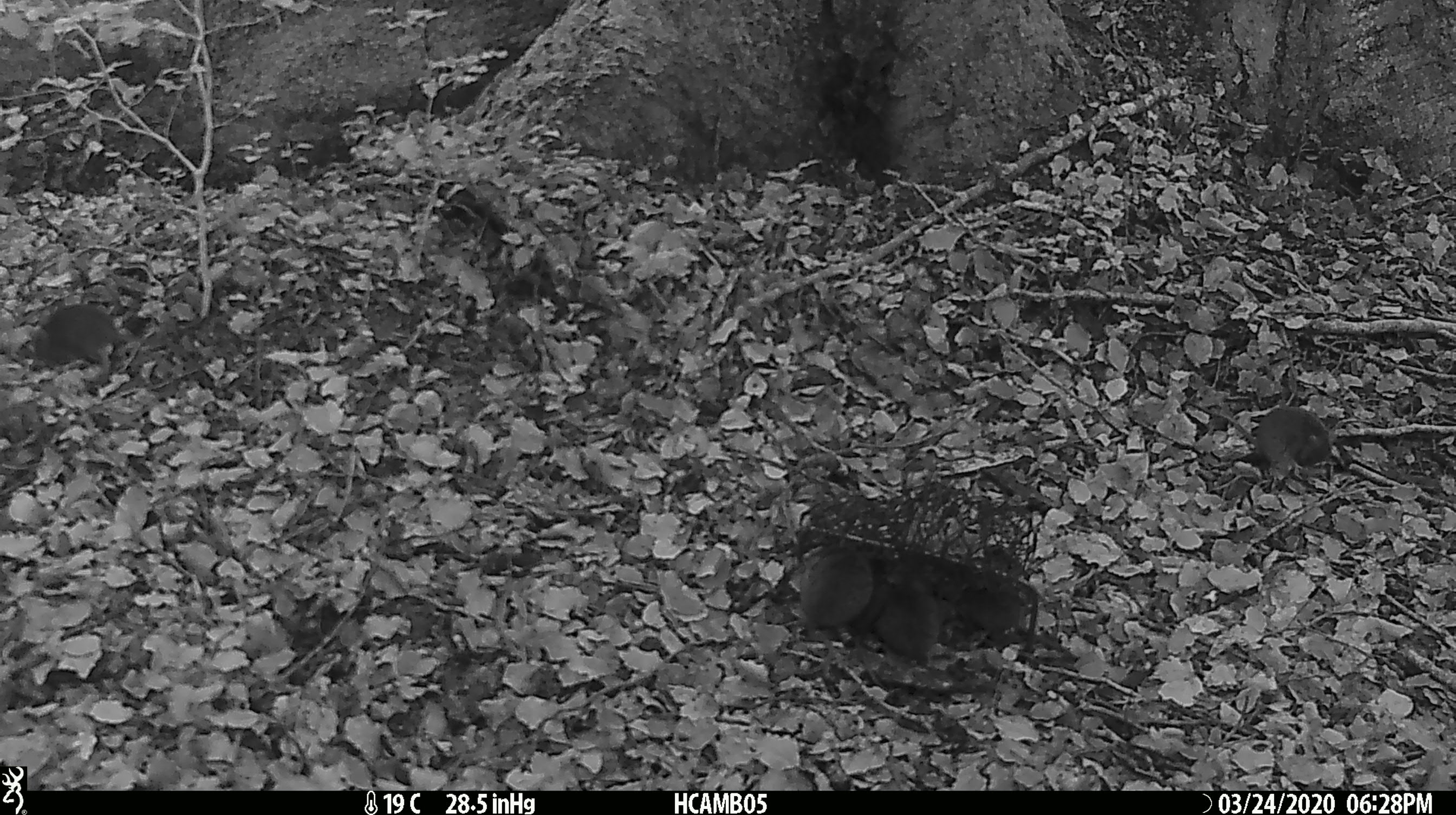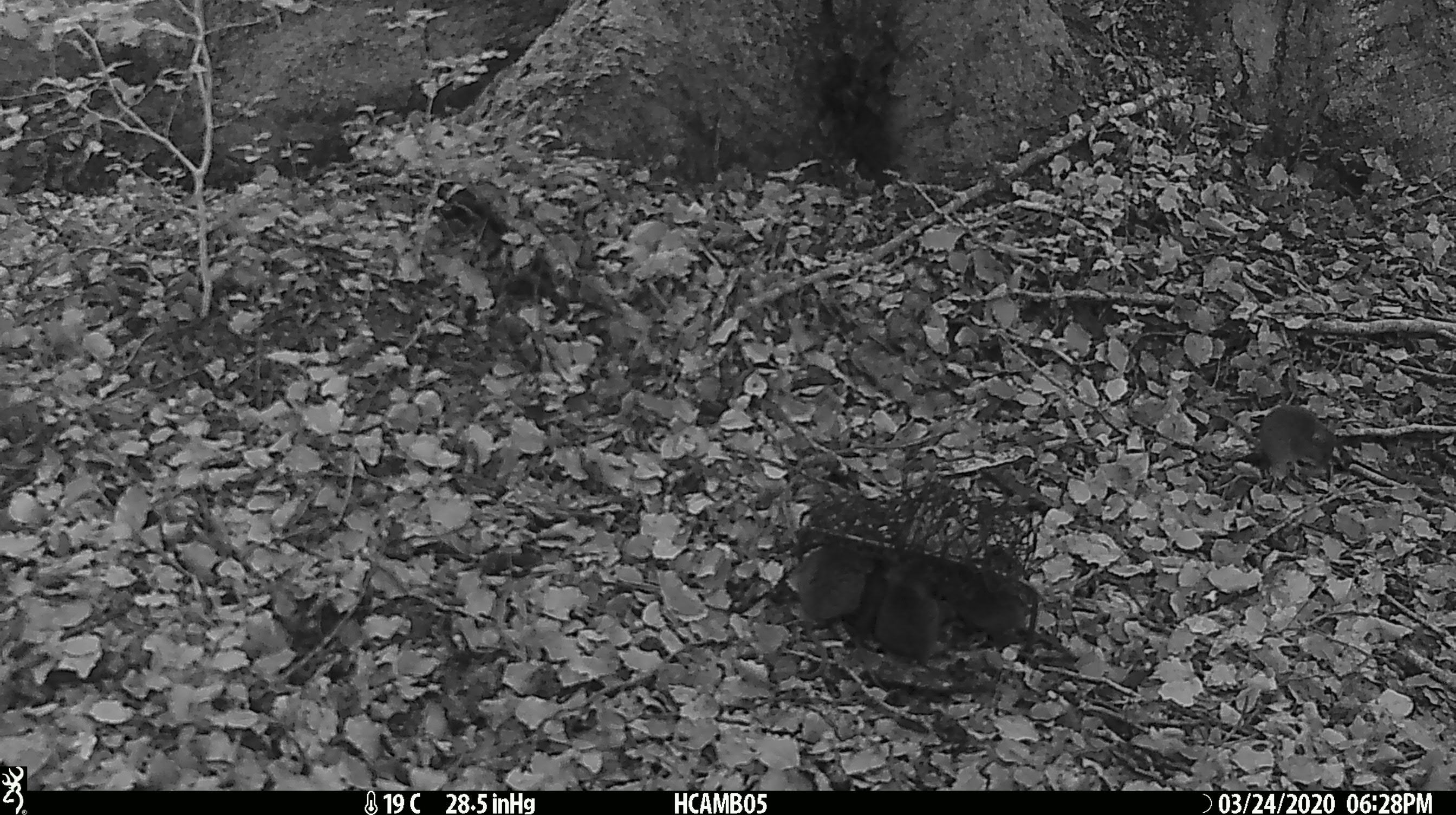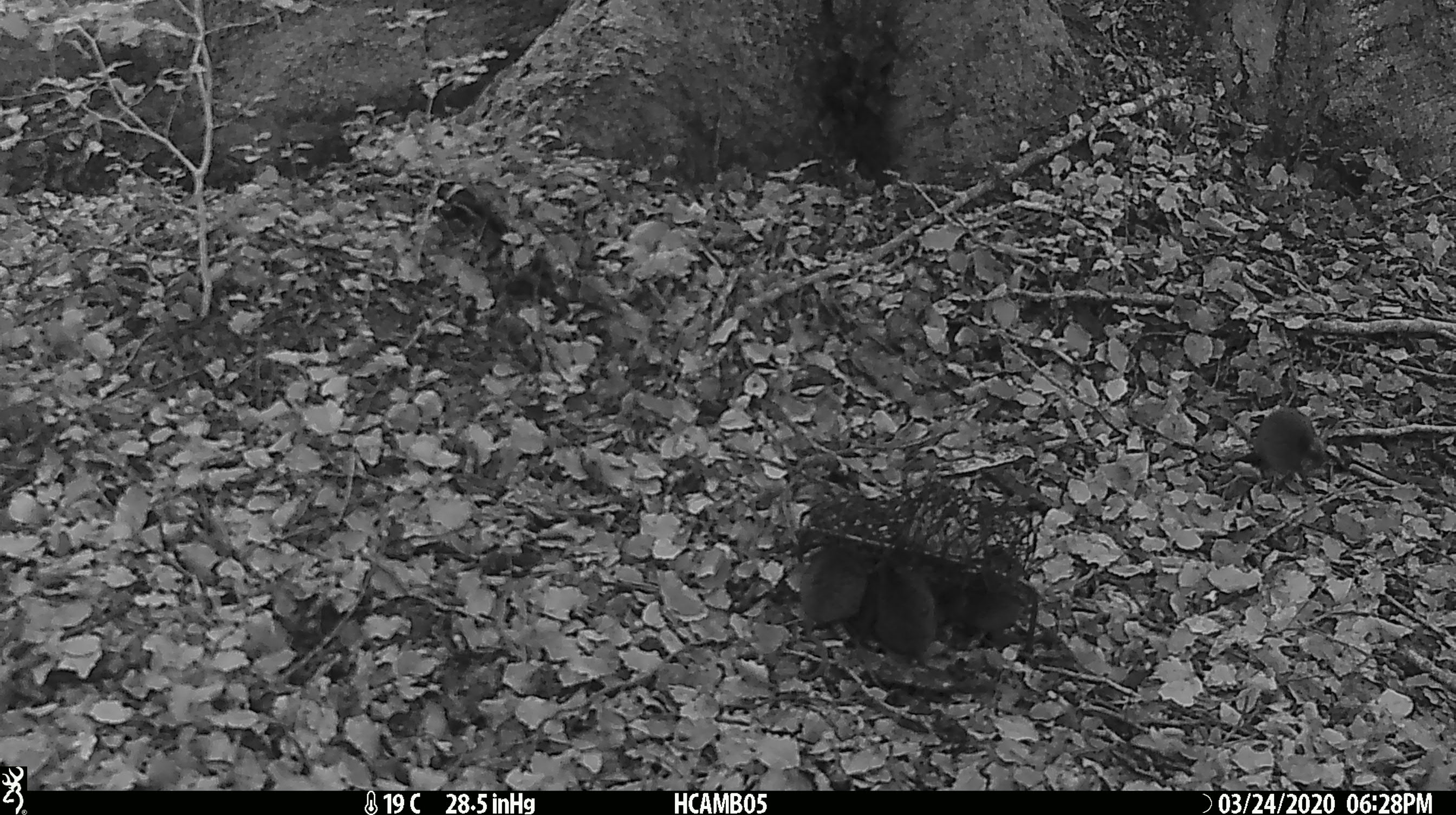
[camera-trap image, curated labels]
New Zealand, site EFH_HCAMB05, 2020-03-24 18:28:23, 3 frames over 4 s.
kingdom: Animalia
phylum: Chordata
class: Mammalia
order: Rodentia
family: Muridae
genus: Mus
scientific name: Mus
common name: mouse